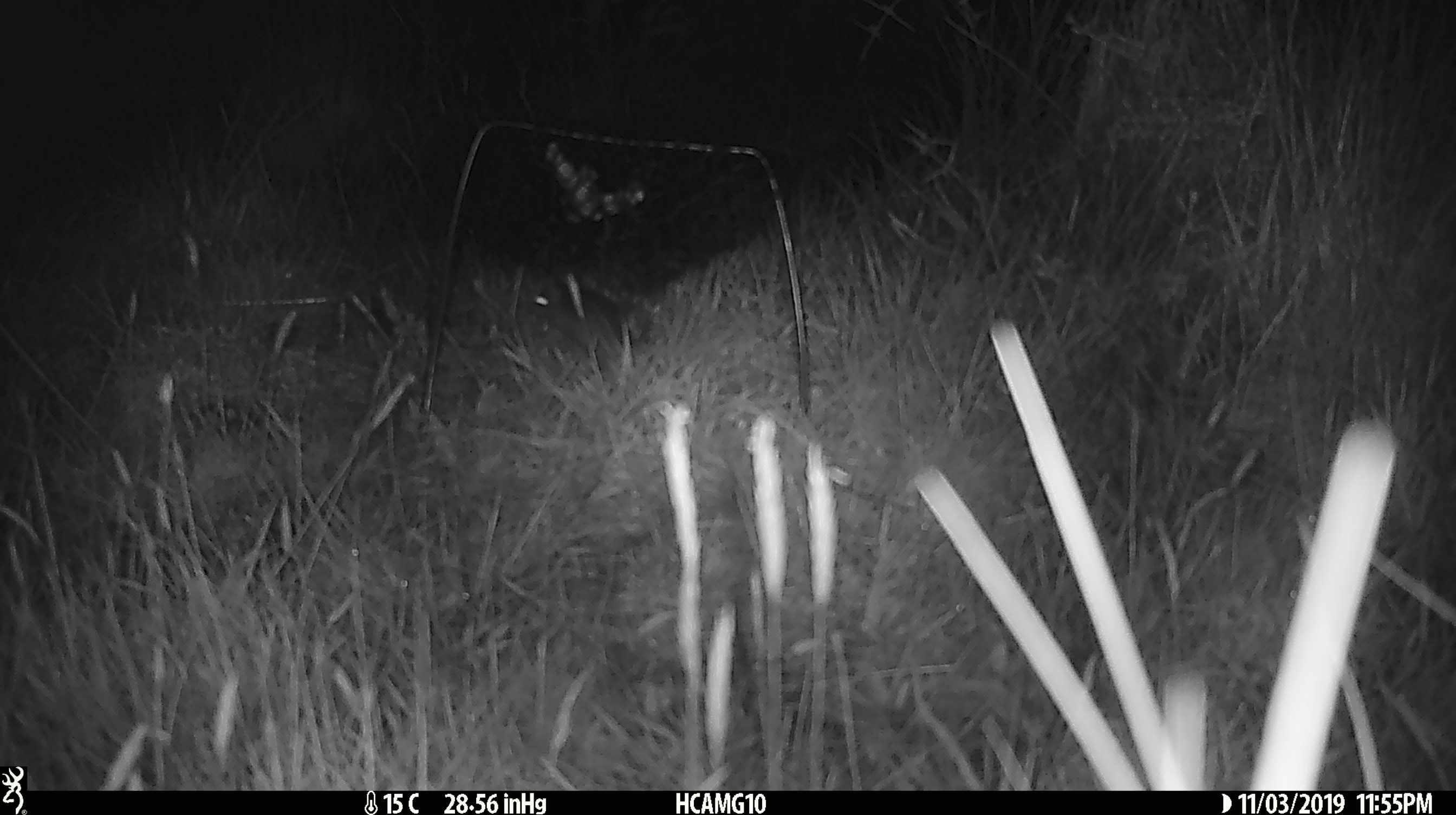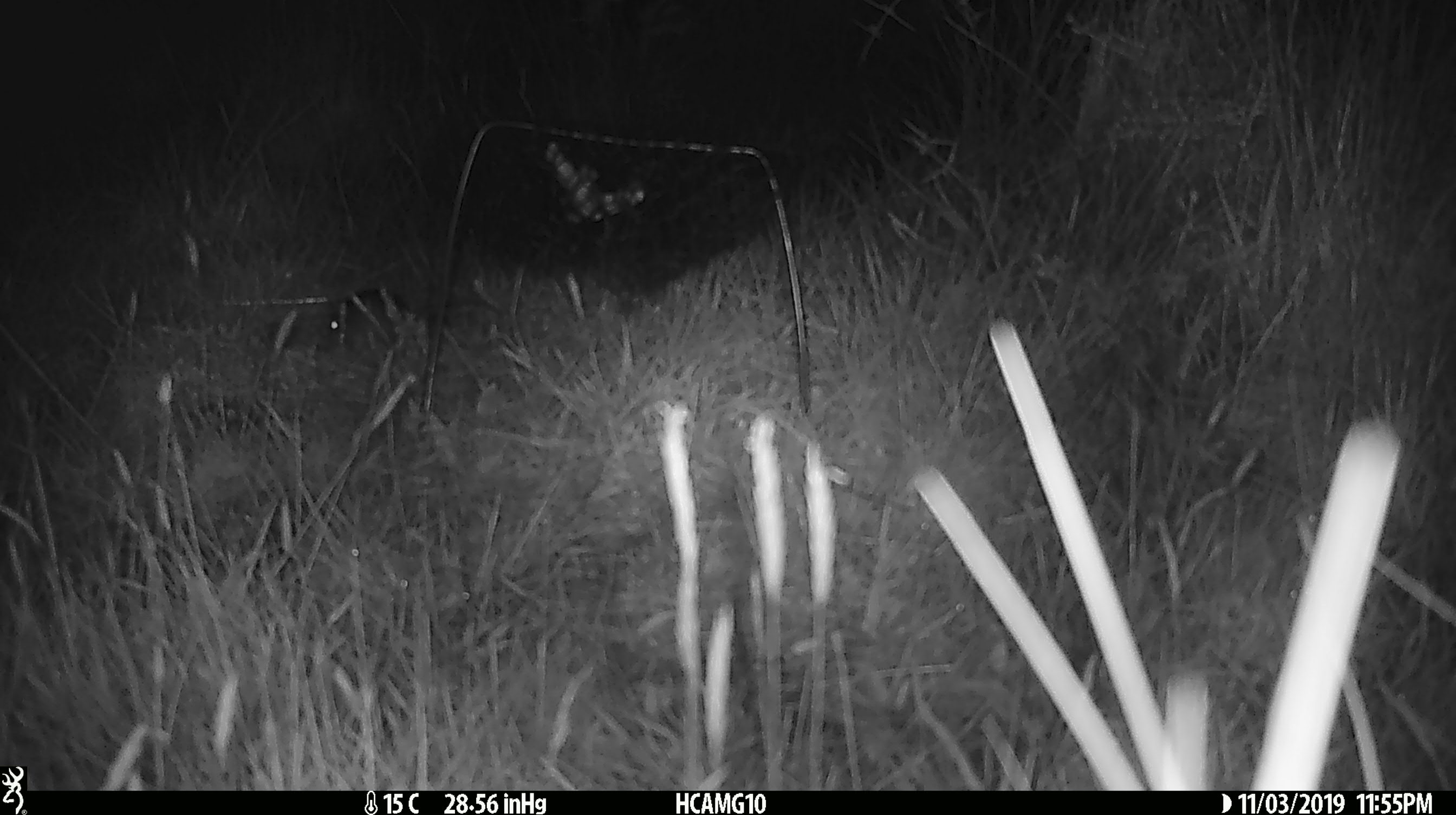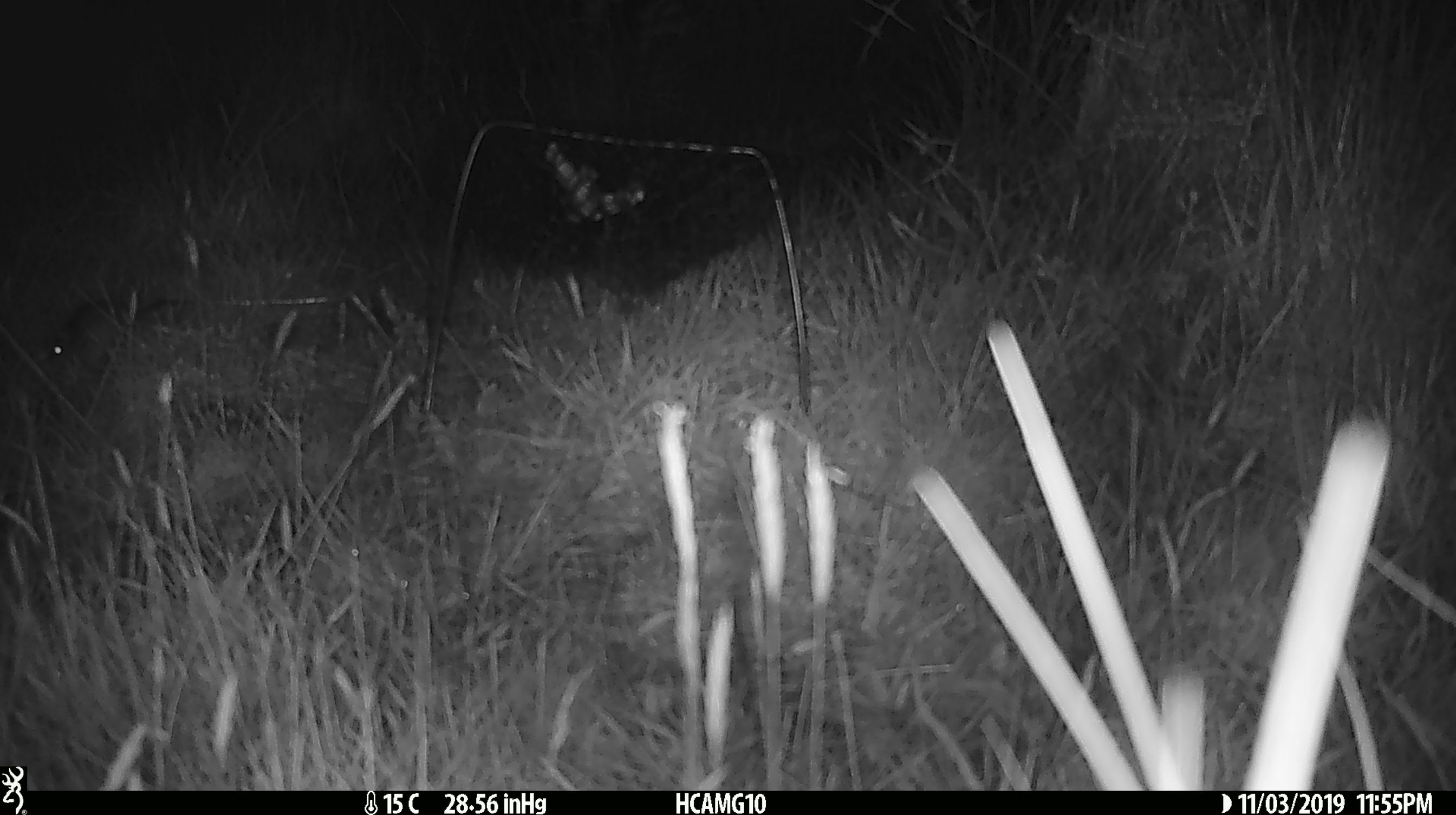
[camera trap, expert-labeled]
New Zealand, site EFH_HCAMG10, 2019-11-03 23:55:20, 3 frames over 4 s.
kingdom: Animalia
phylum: Chordata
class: Mammalia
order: Rodentia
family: Muridae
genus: Mus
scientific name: Mus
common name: mouse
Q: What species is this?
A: Mouse (Mus).